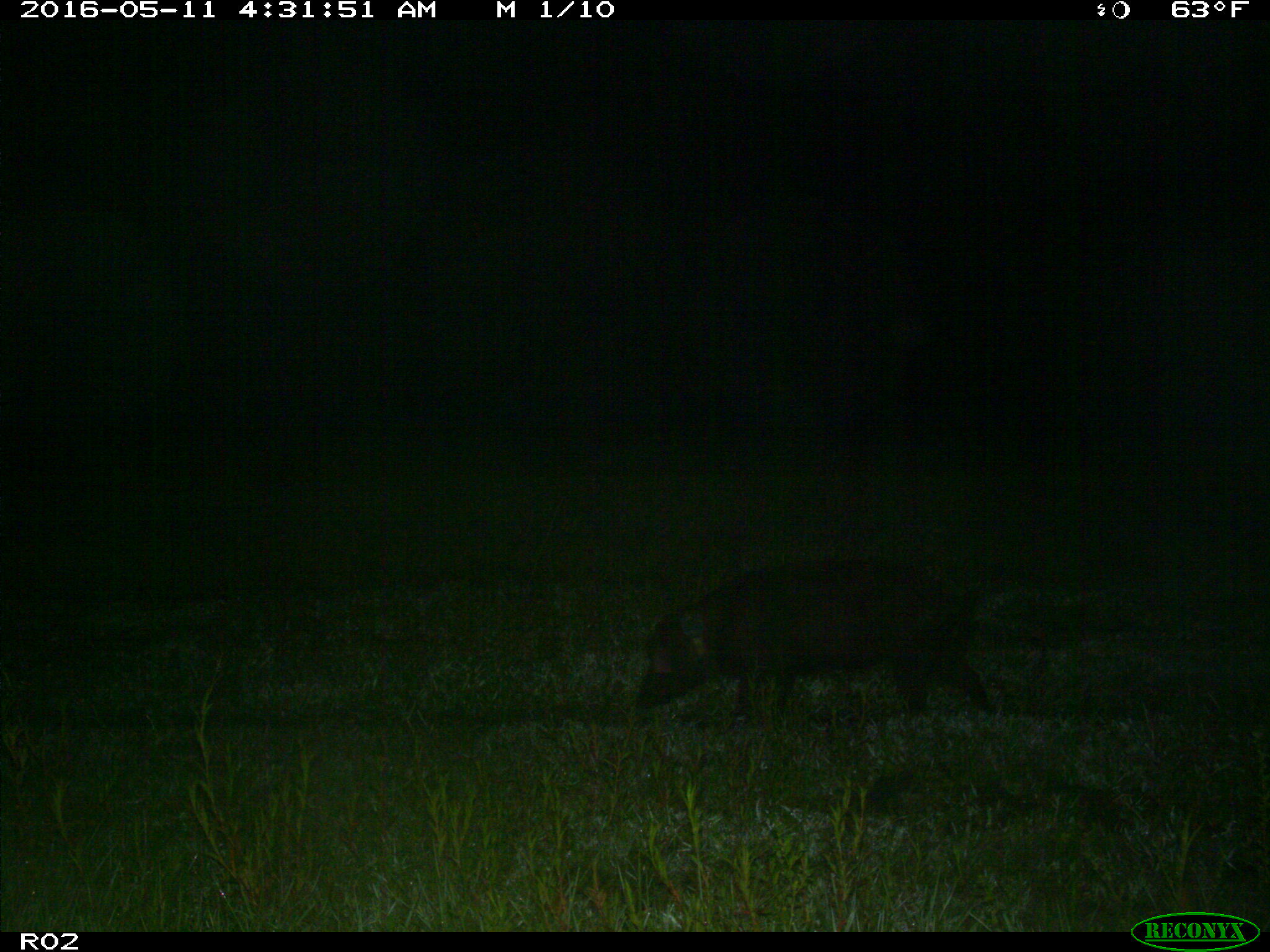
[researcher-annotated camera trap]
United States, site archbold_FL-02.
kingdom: Animalia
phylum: Chordata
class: Mammalia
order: Artiodactyla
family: Suidae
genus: Sus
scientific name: Sus scrofa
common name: wild boar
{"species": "Sus scrofa (wild boar)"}